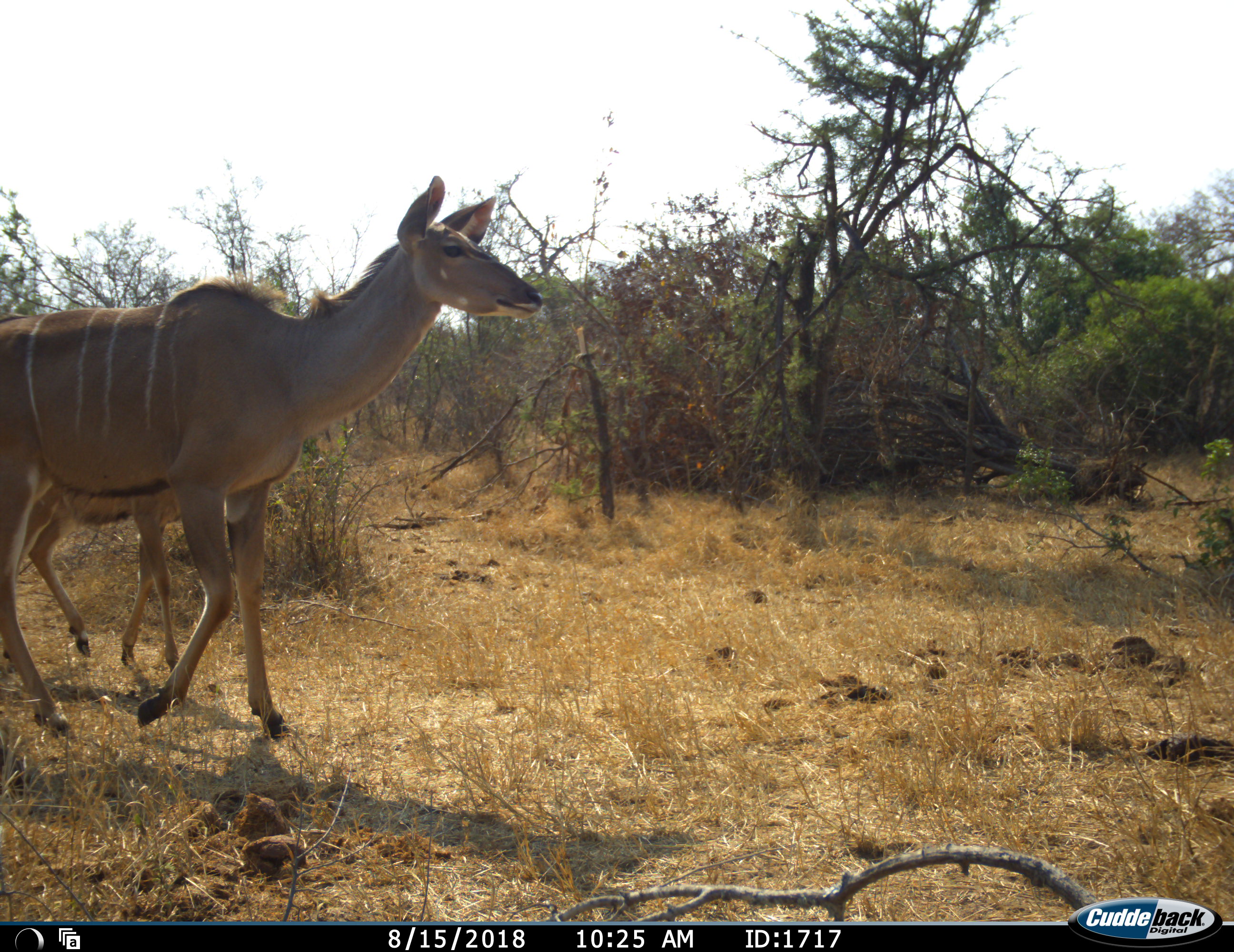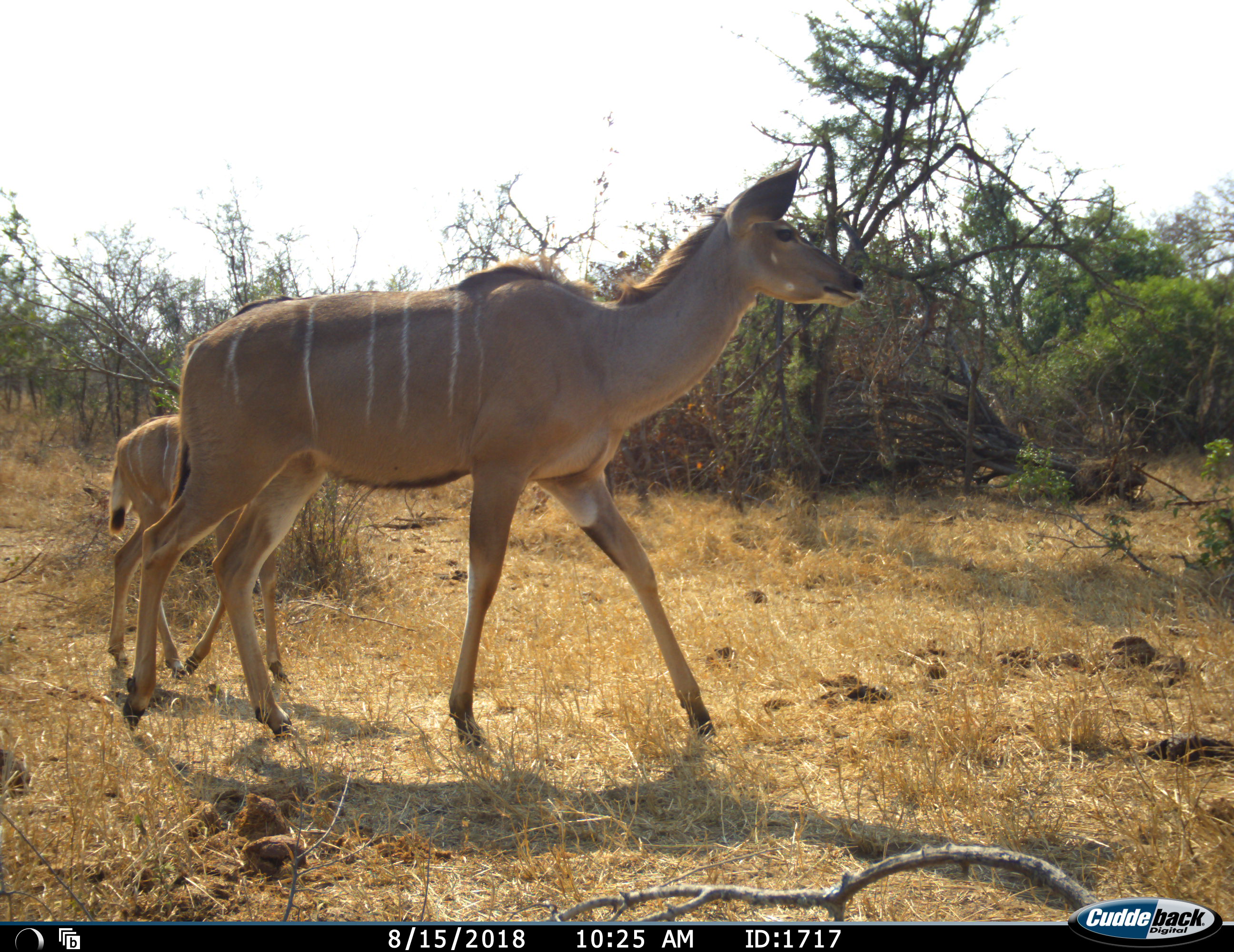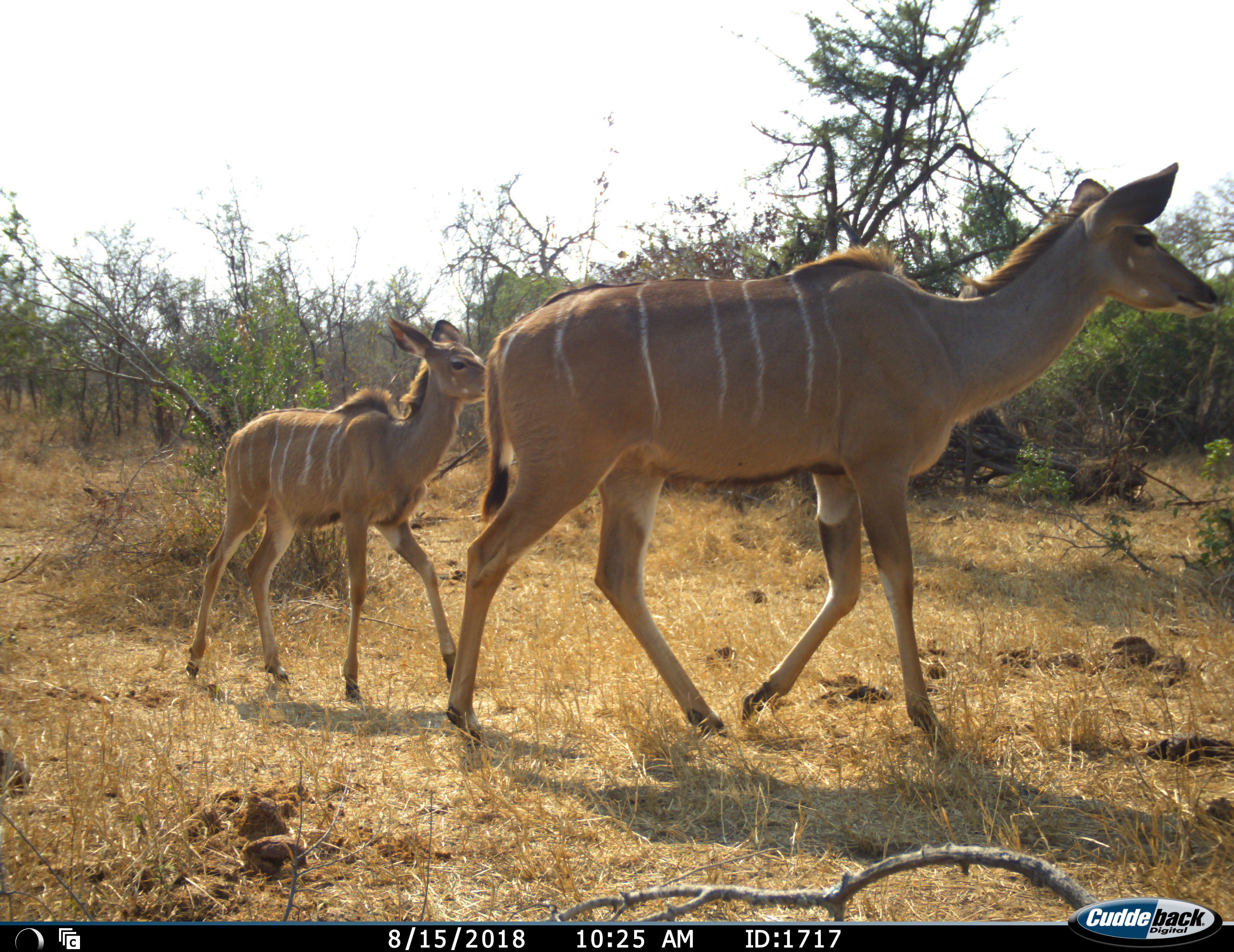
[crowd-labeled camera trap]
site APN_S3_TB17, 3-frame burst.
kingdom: Animalia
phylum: Chordata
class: Mammalia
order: Artiodactyla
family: Bovidae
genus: Tragelaphus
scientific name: Tragelaphus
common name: kudu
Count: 2.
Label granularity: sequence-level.